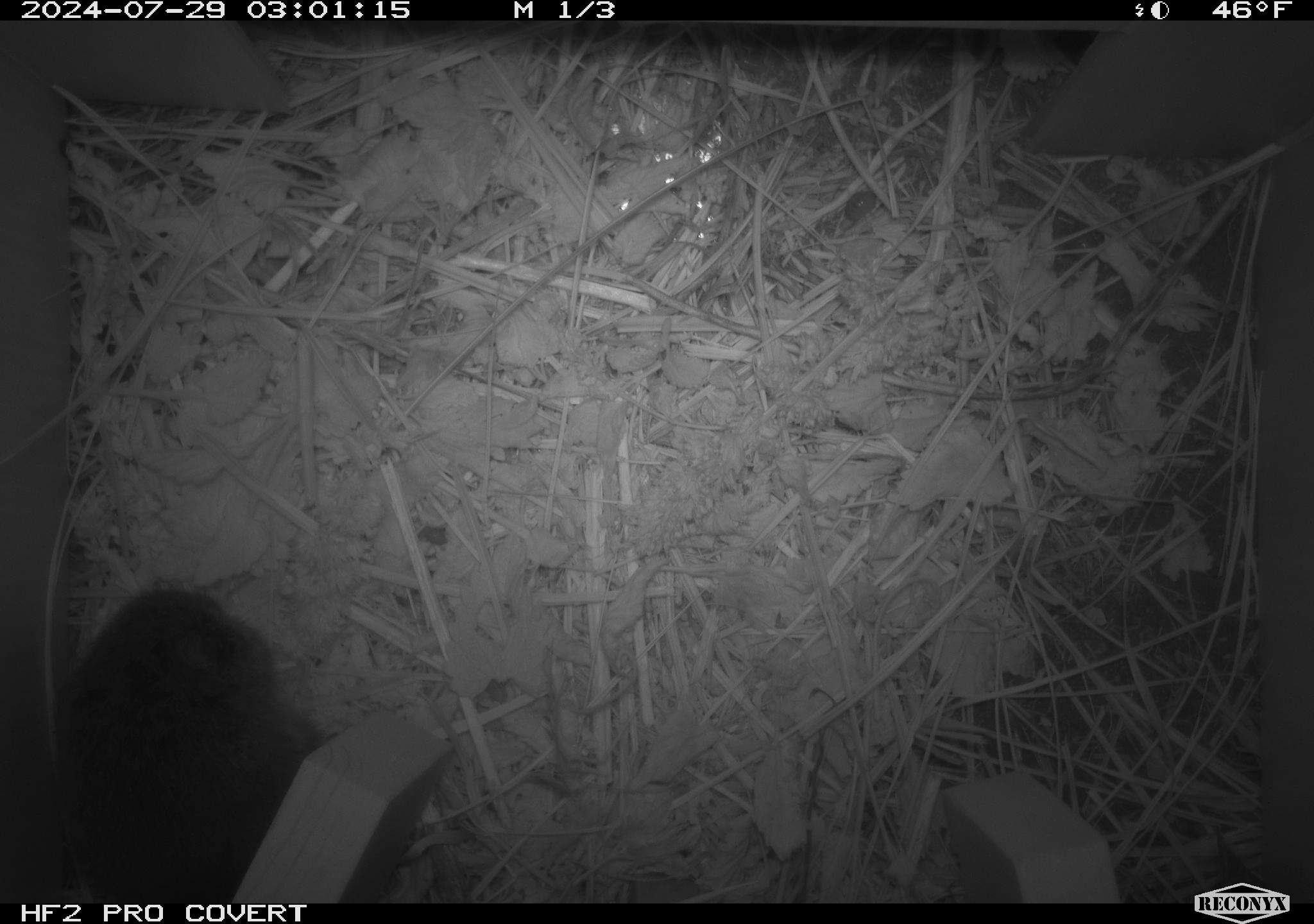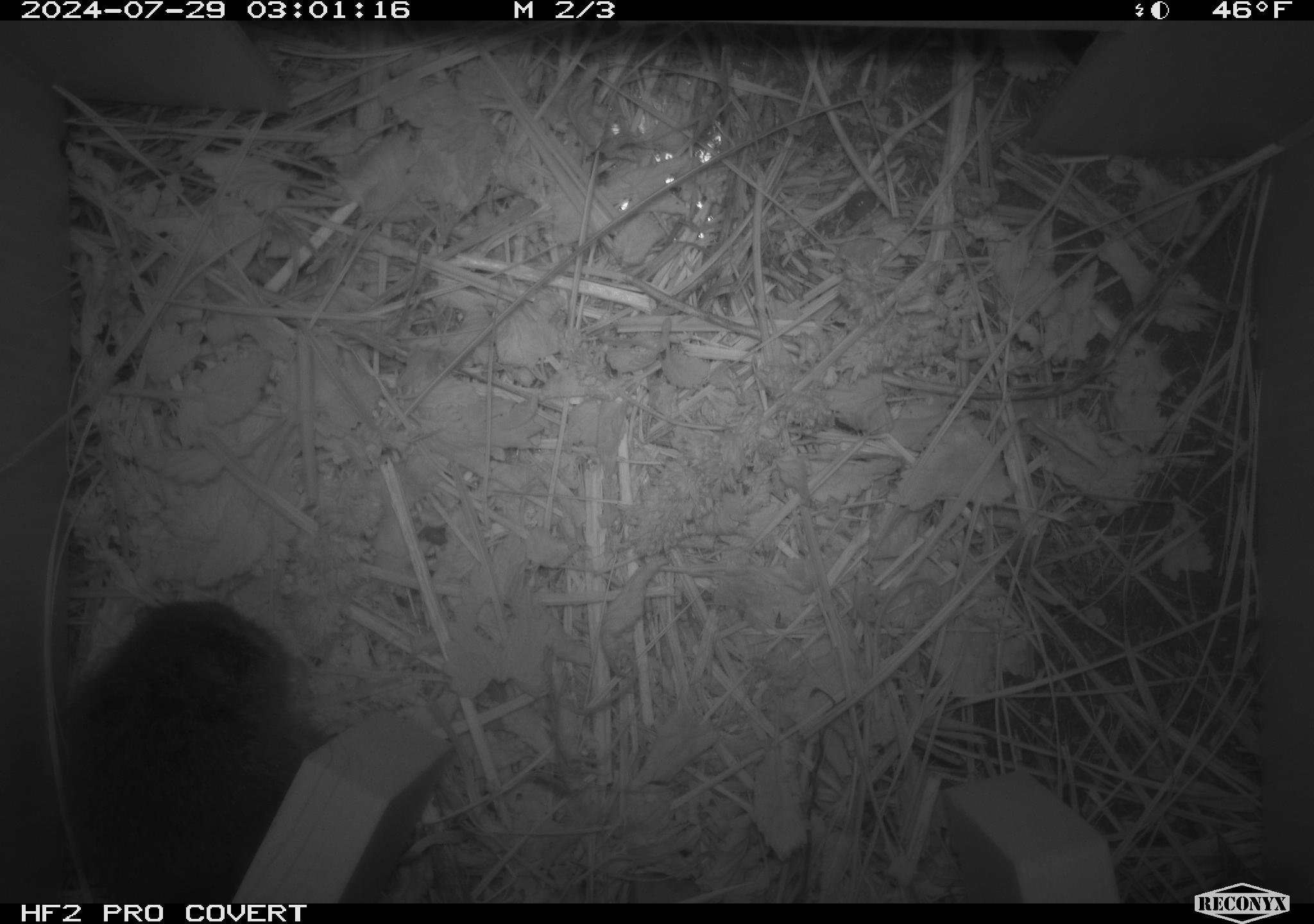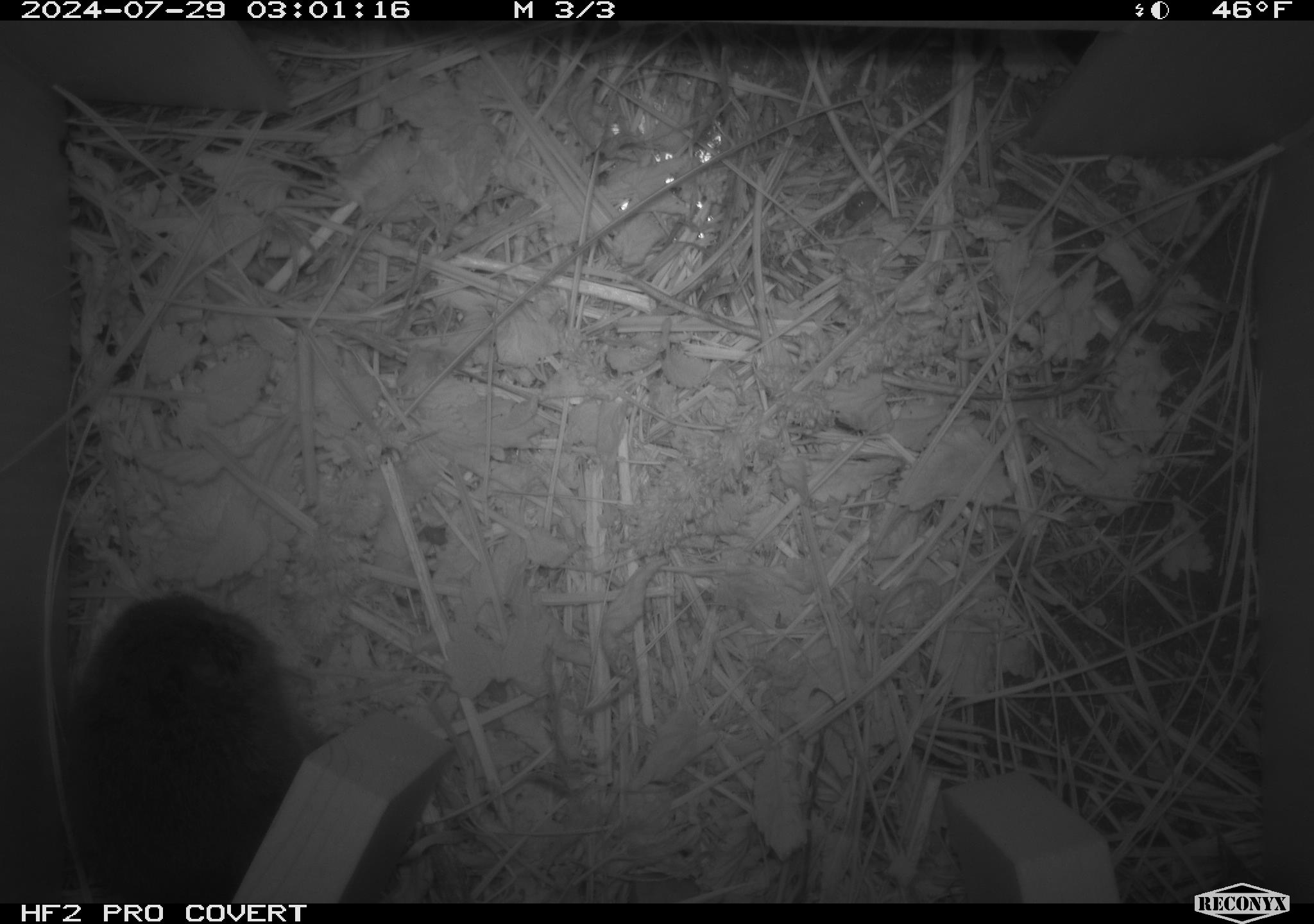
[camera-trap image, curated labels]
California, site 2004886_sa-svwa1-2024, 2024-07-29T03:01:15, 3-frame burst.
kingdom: Animalia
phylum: Chordata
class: Mammalia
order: Rodentia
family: Cricetidae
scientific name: Arvicolinae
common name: voles, lemmings, and muskrats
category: arvicolinae subfamily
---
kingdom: Animalia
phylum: Arthropoda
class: Insecta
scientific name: Insecta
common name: insect